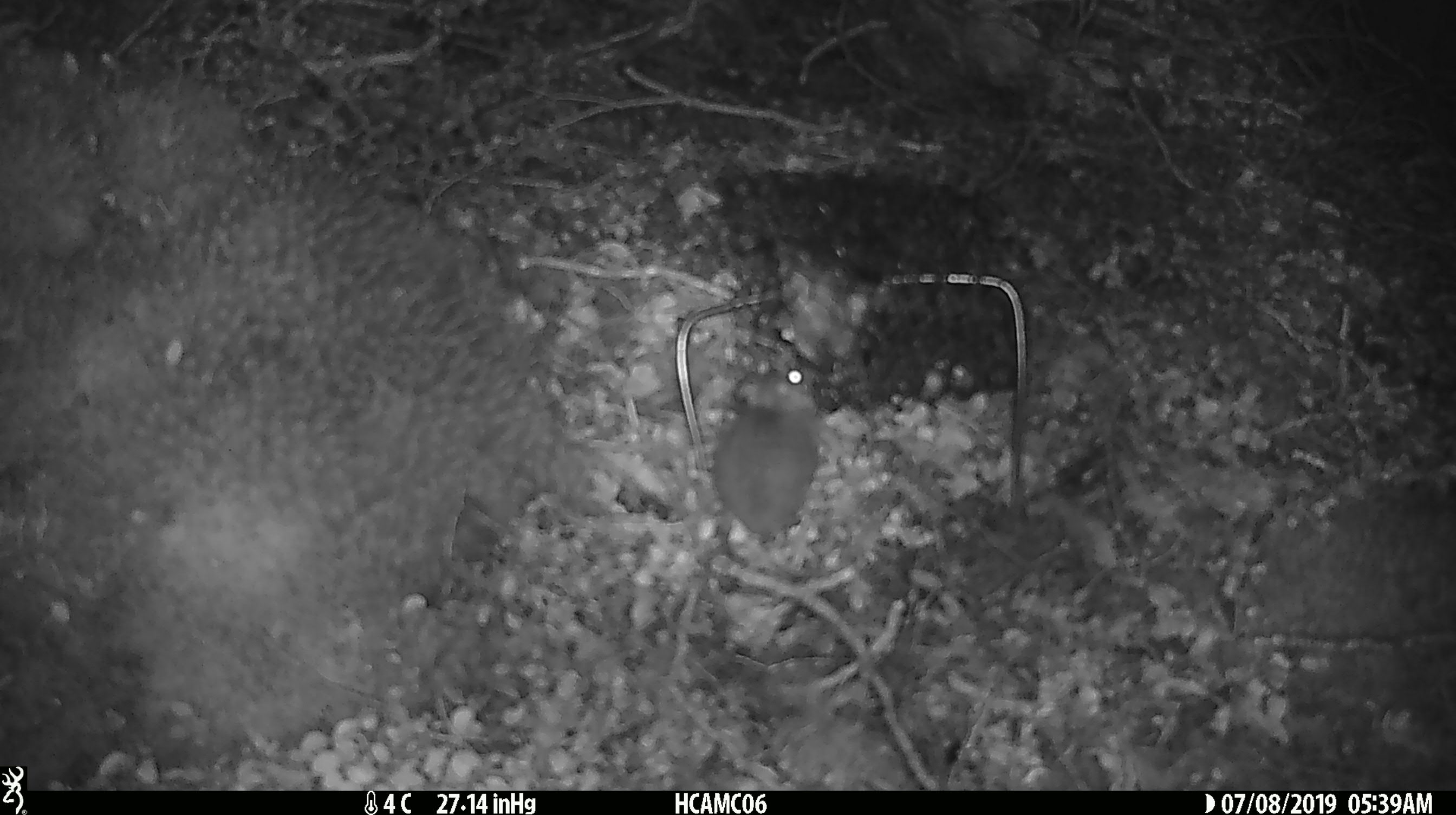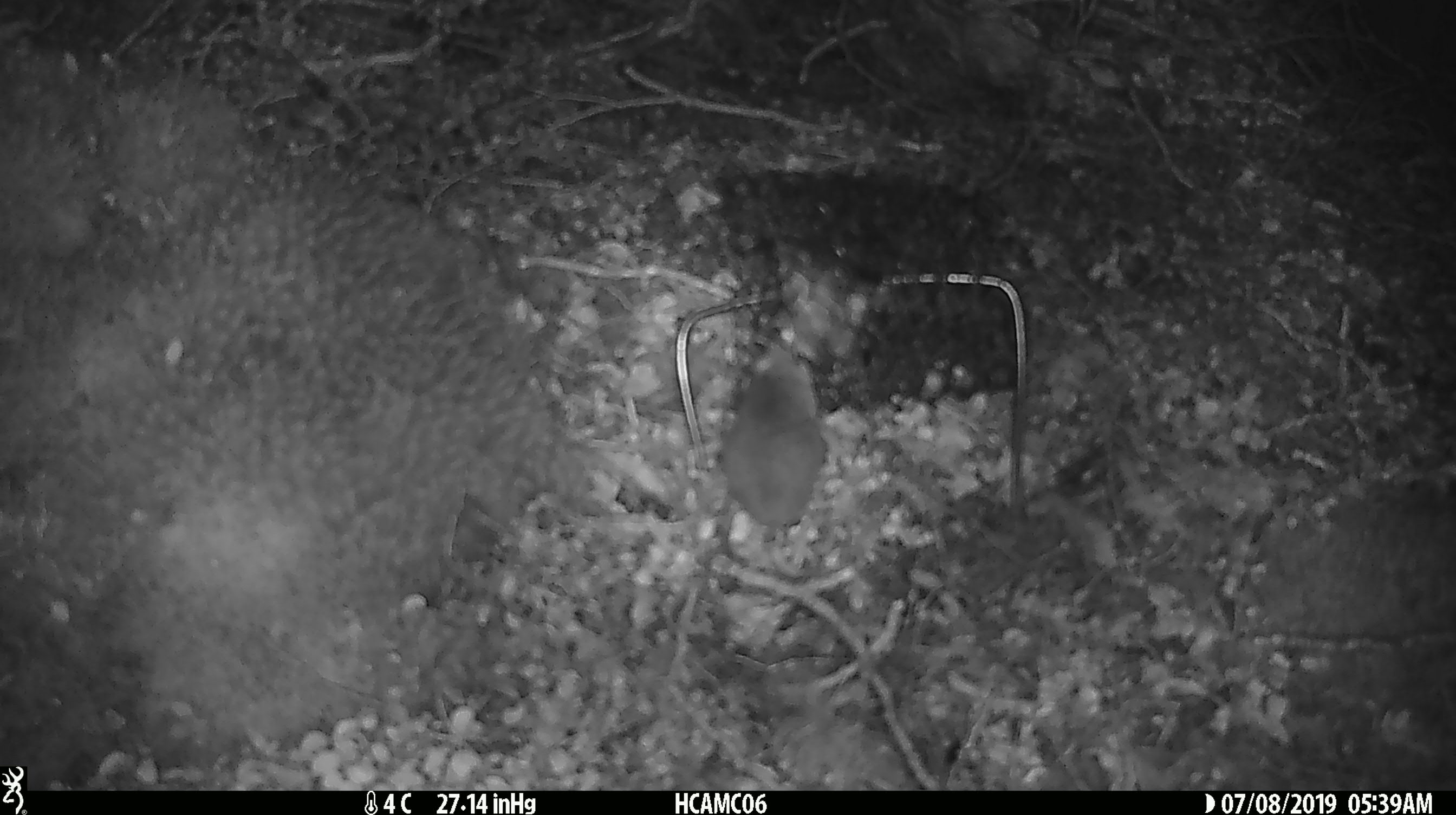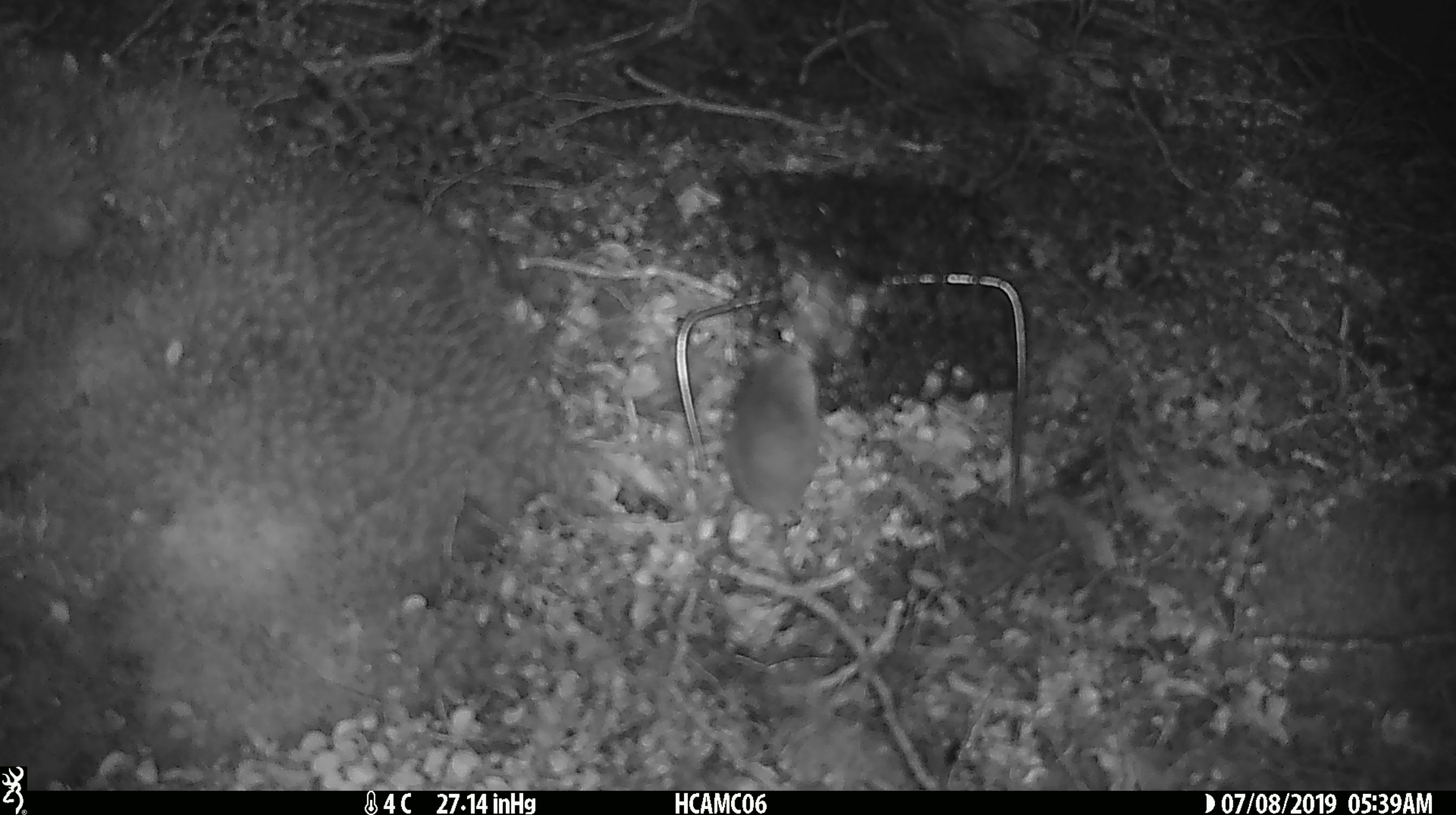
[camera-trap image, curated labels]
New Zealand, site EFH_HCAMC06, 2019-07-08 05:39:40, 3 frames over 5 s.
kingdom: Animalia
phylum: Chordata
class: Mammalia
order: Rodentia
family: Muridae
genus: Mus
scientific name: Mus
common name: mouse